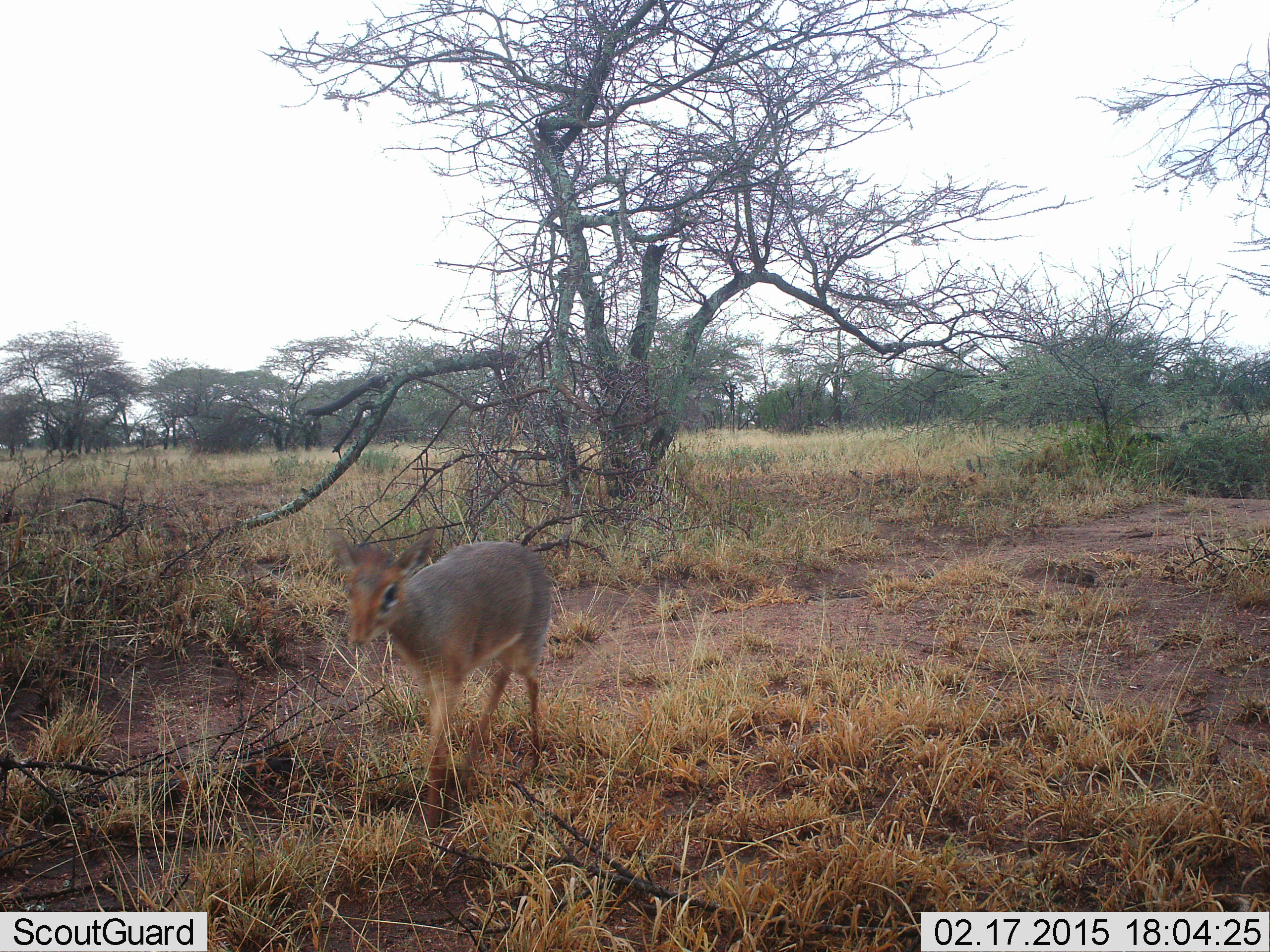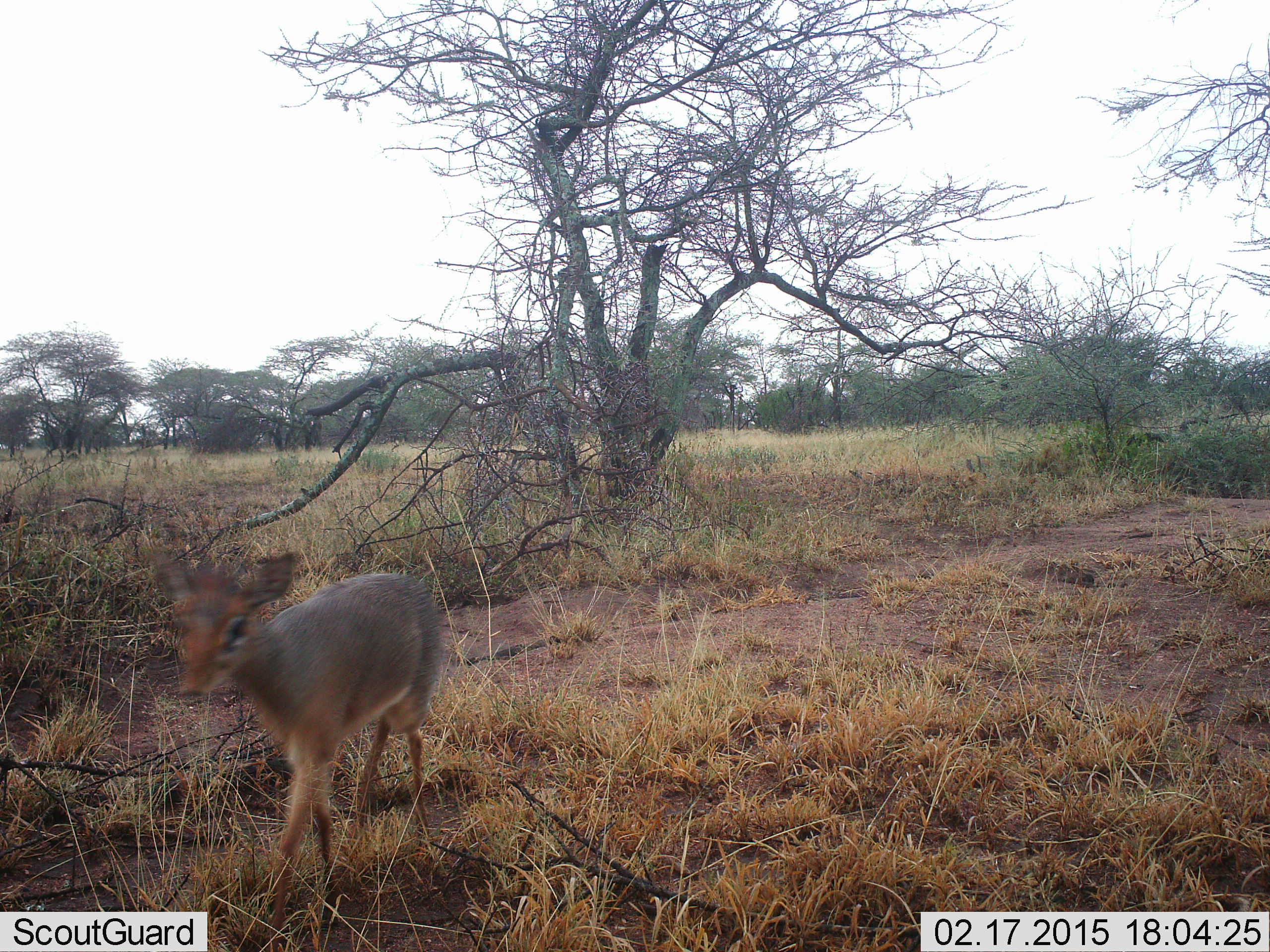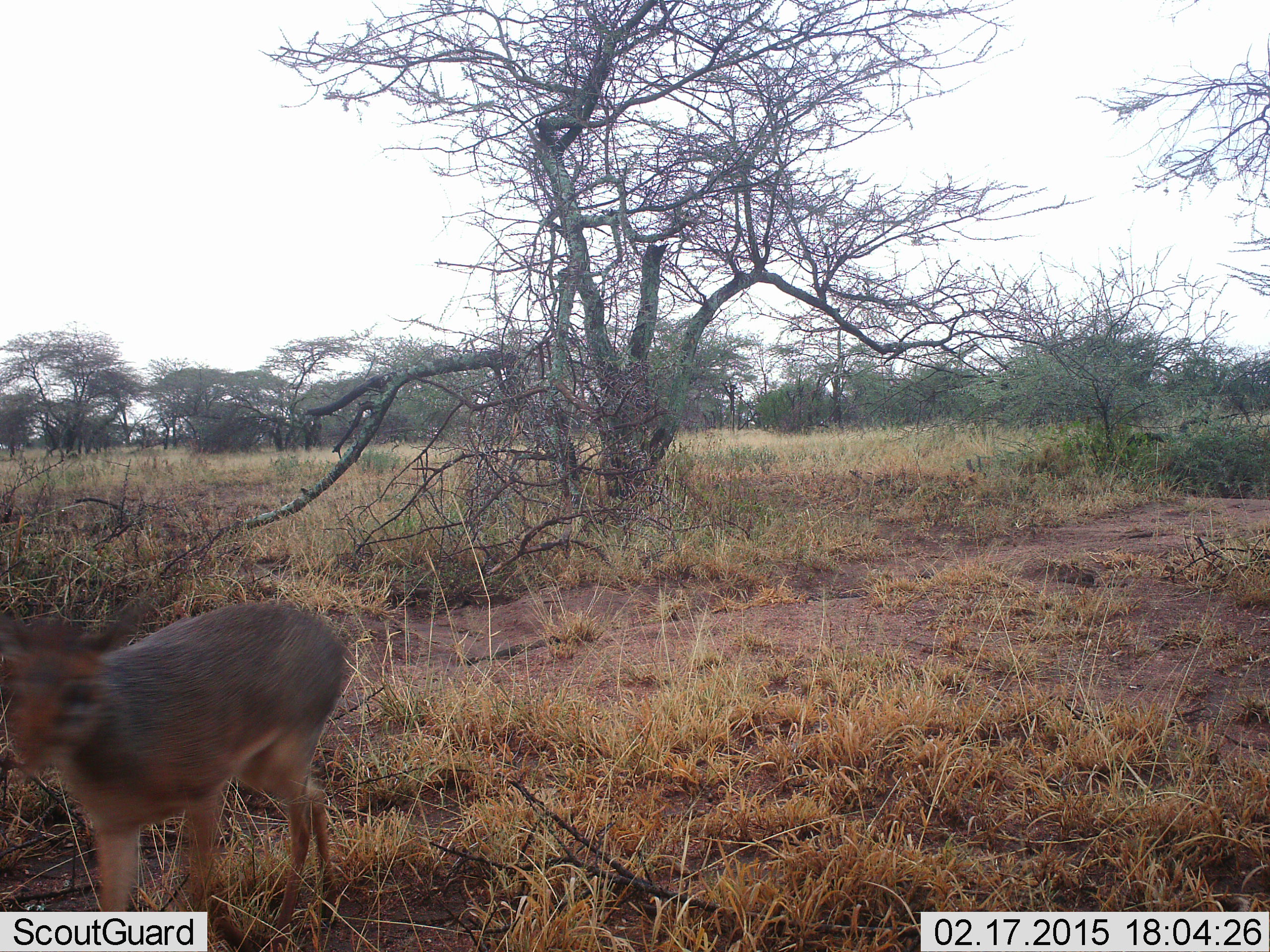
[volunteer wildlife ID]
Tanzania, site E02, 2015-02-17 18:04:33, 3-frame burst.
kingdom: Animalia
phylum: Chordata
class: Mammalia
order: Artiodactyla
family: Bovidae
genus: Madoqua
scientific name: Madoqua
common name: dikdik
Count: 1.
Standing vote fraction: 10%.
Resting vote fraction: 0%.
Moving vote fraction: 100%.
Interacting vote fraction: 0%.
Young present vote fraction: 0%.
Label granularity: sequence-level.